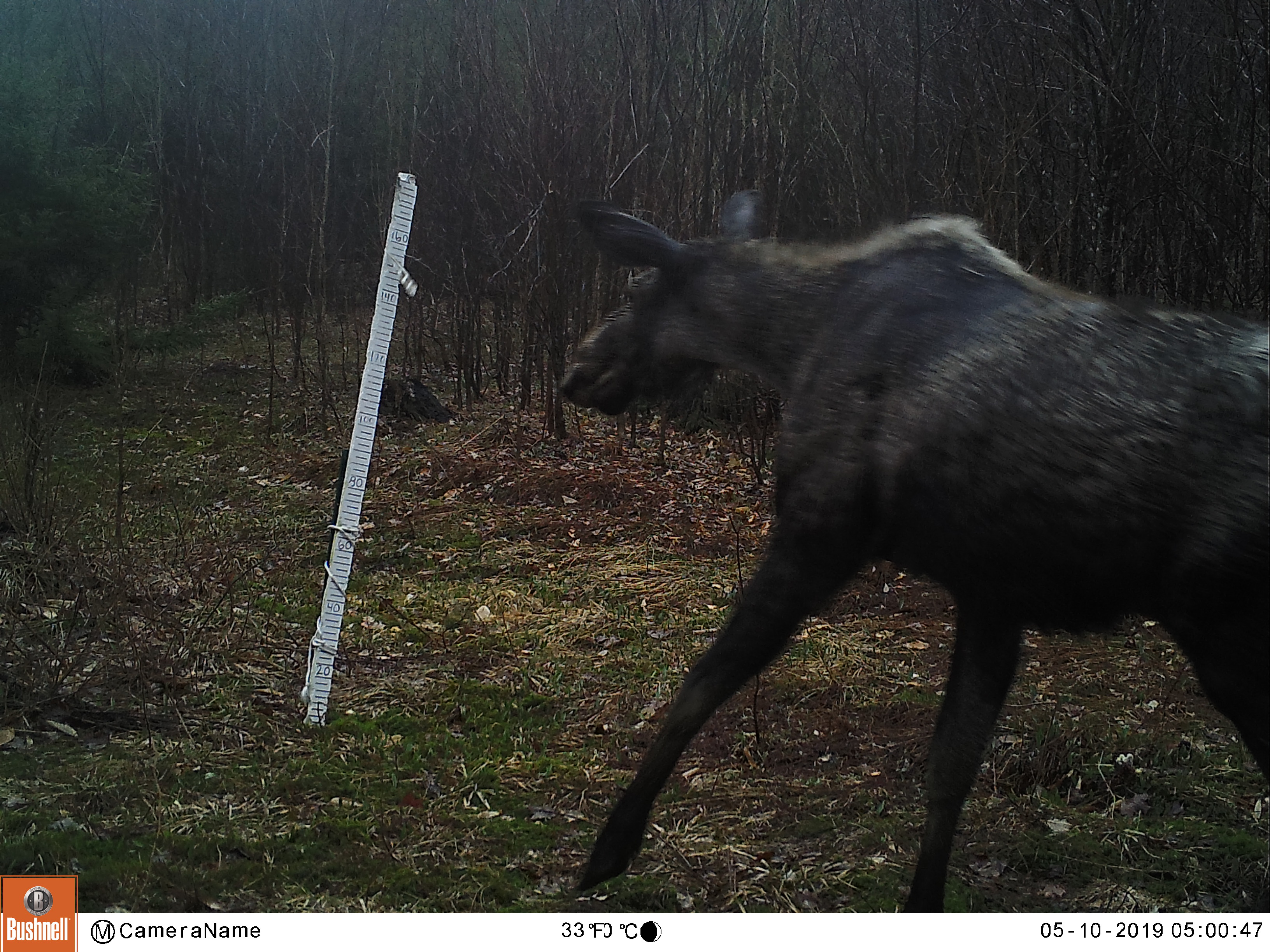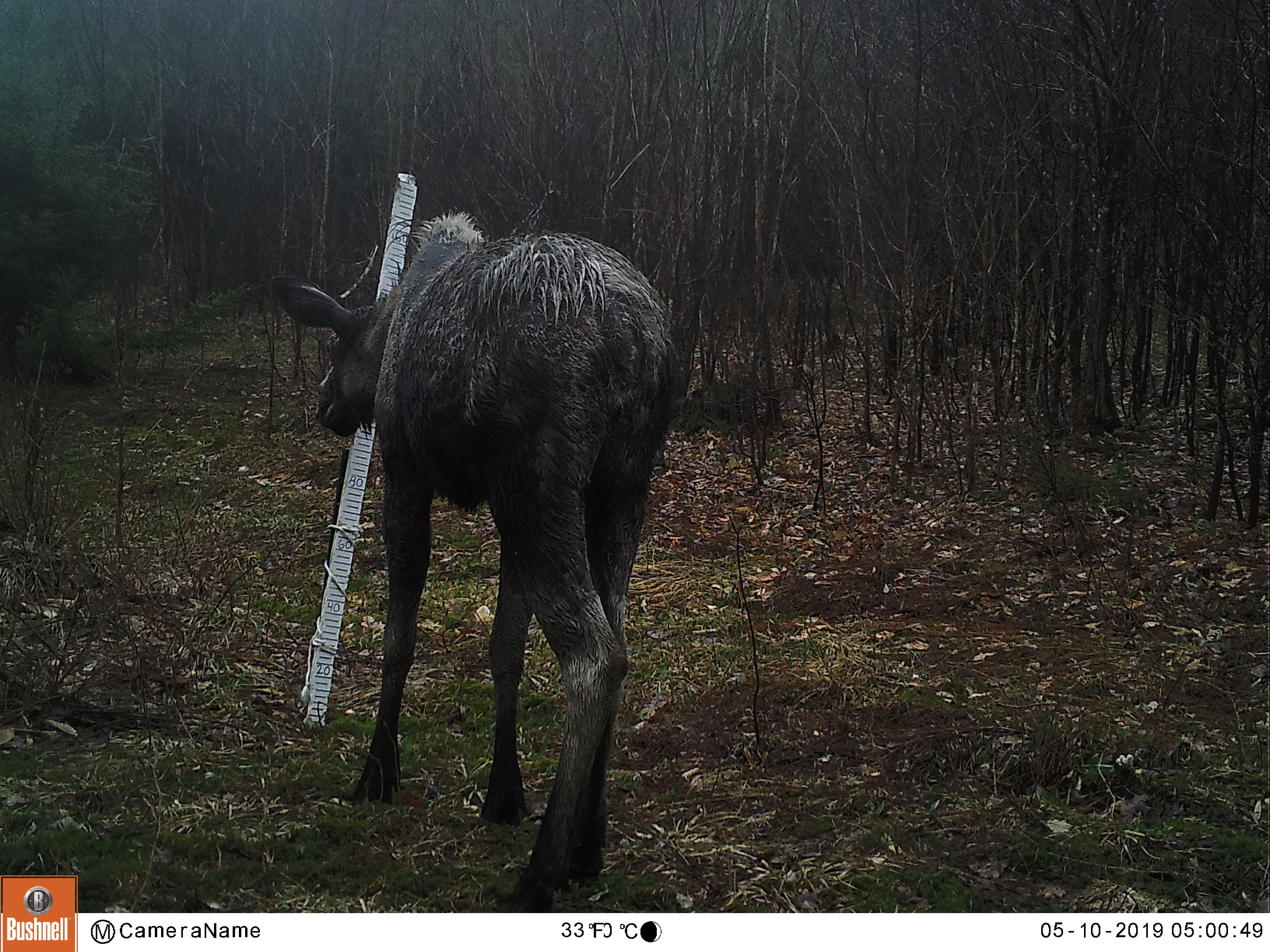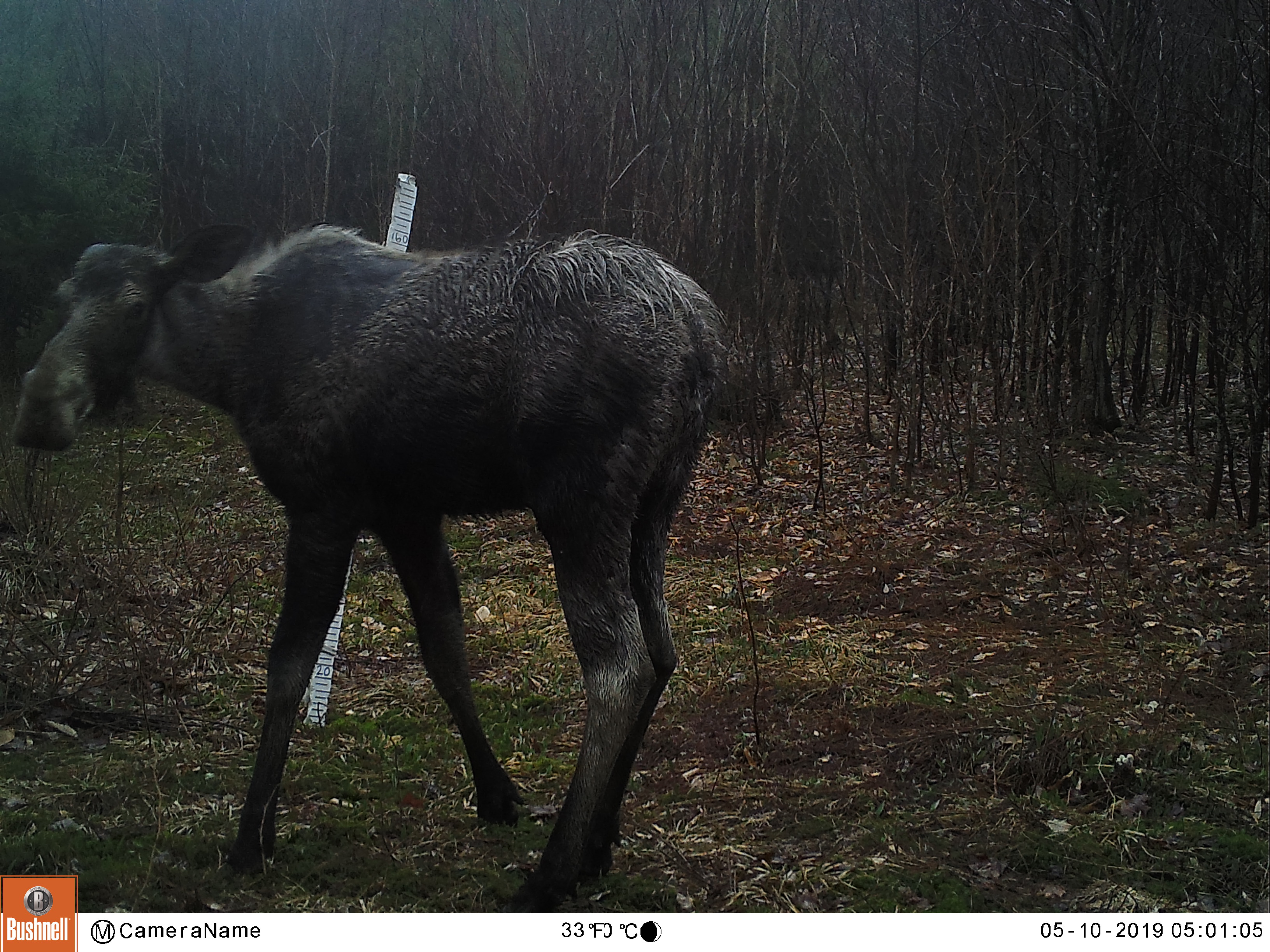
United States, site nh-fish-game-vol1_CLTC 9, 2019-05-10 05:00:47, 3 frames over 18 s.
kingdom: Animalia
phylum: Chordata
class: Mammalia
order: Artiodactyla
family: Cervidae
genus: Alces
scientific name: Alces alces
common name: moose